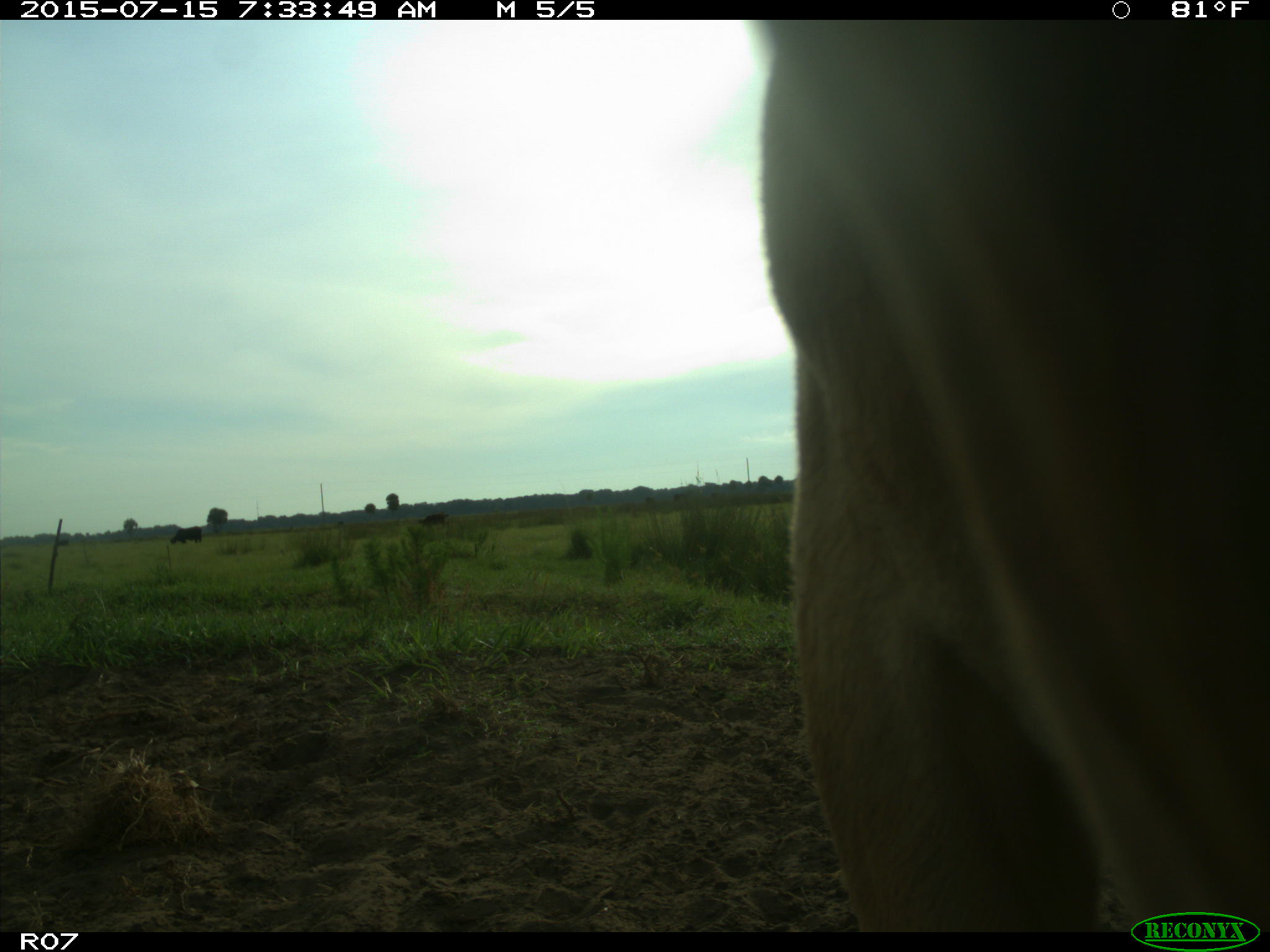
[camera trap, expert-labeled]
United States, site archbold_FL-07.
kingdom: Animalia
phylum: Chordata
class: Mammalia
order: Artiodactyla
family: Bovidae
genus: Bos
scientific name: Bos taurus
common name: domestic cow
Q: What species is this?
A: Bos taurus (domestic cow).